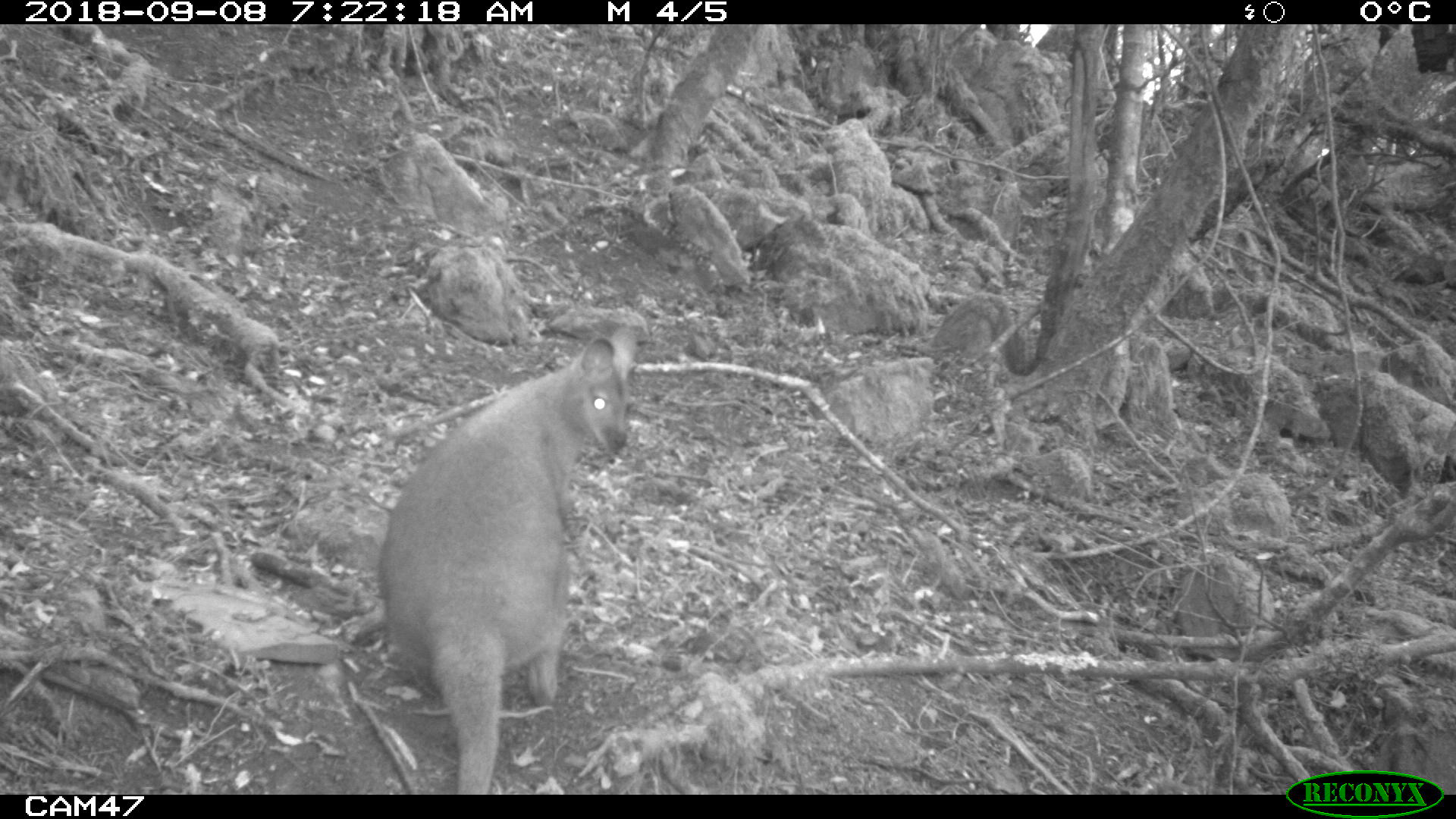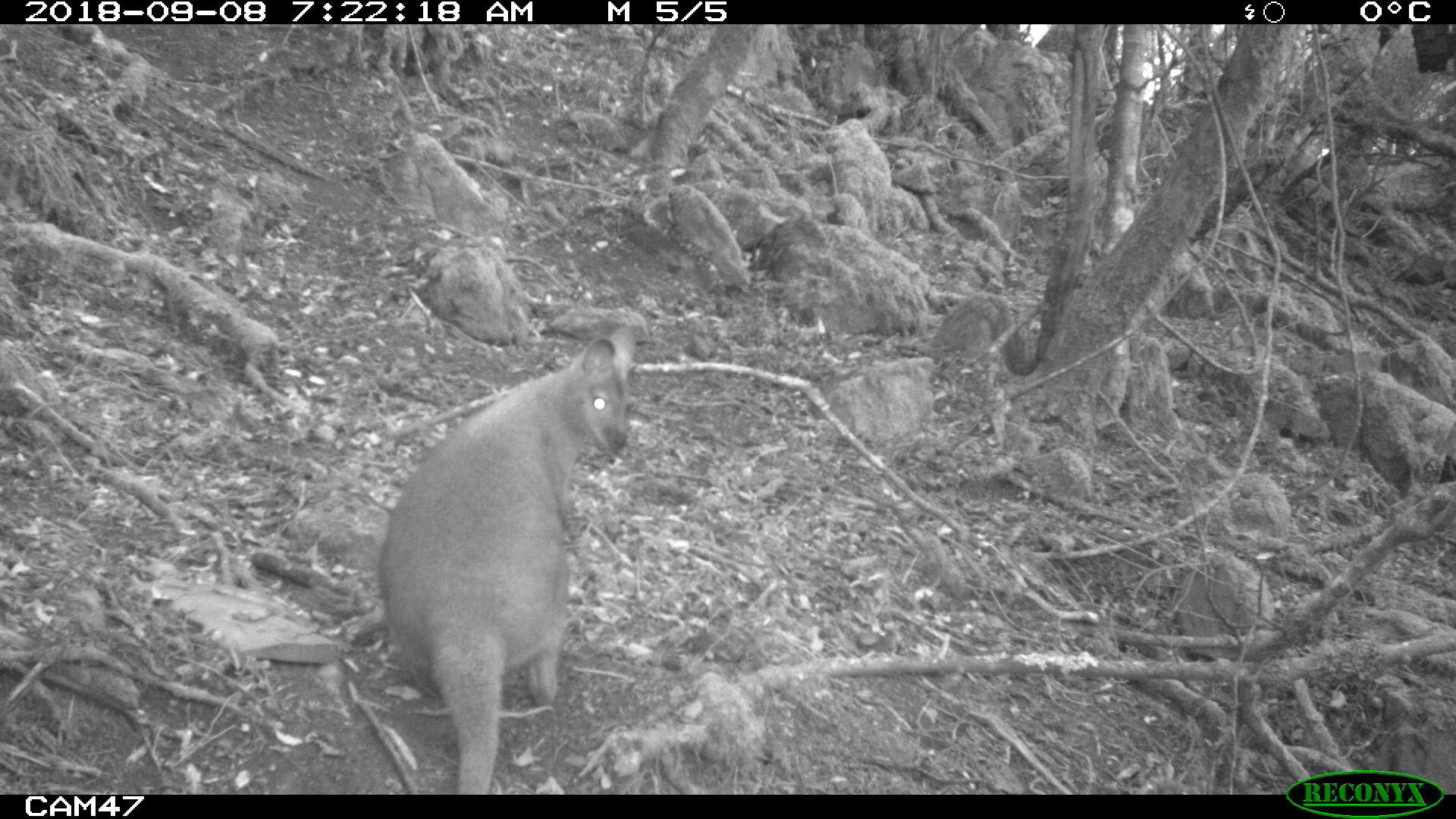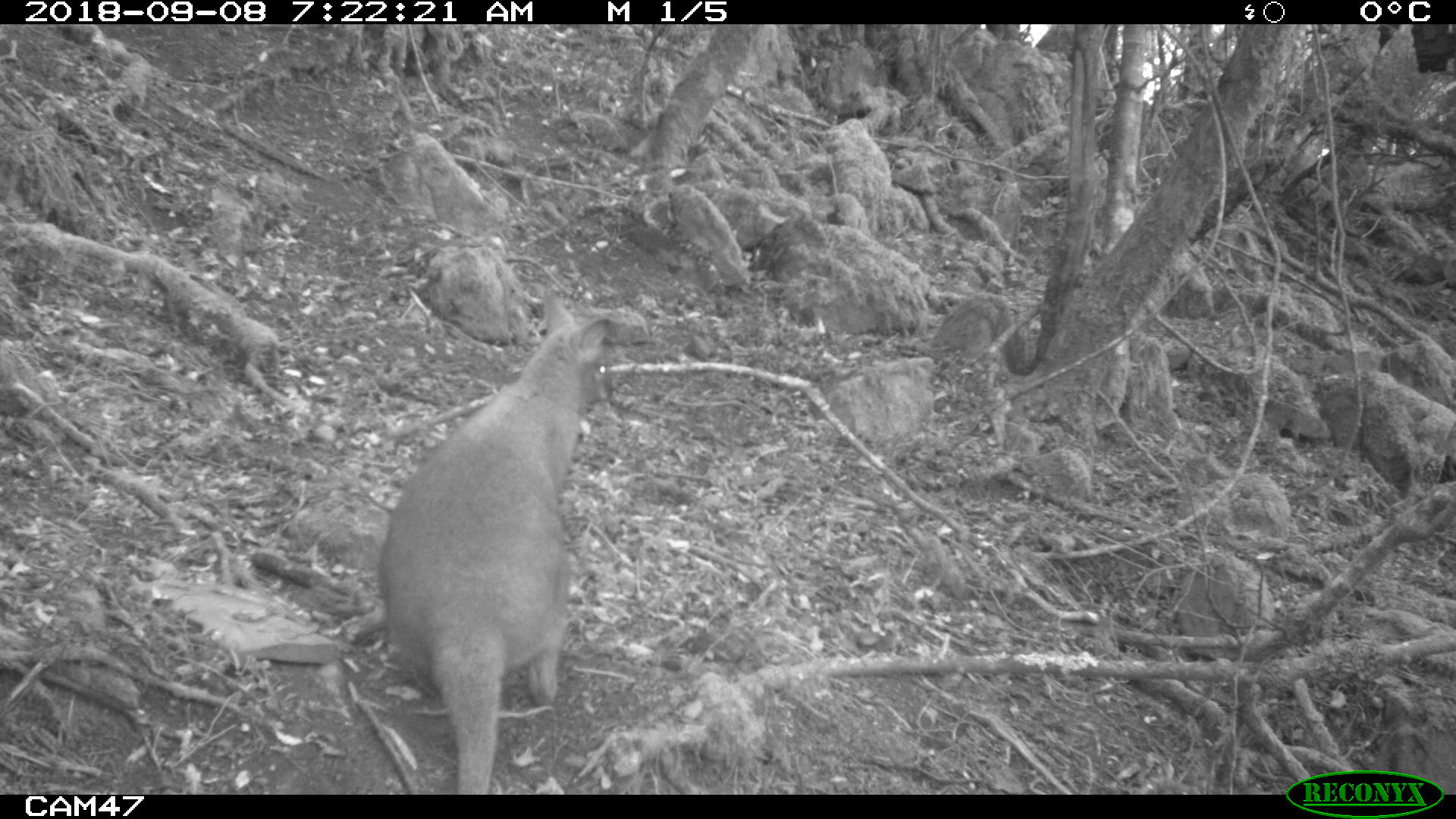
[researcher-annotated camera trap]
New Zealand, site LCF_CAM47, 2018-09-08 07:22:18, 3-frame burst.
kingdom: Animalia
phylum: Chordata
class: Mammalia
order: Diprotodontia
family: Macropodidae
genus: Notamacropus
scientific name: Notamacropus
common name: wallaby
Wallaby (Notamacropus).